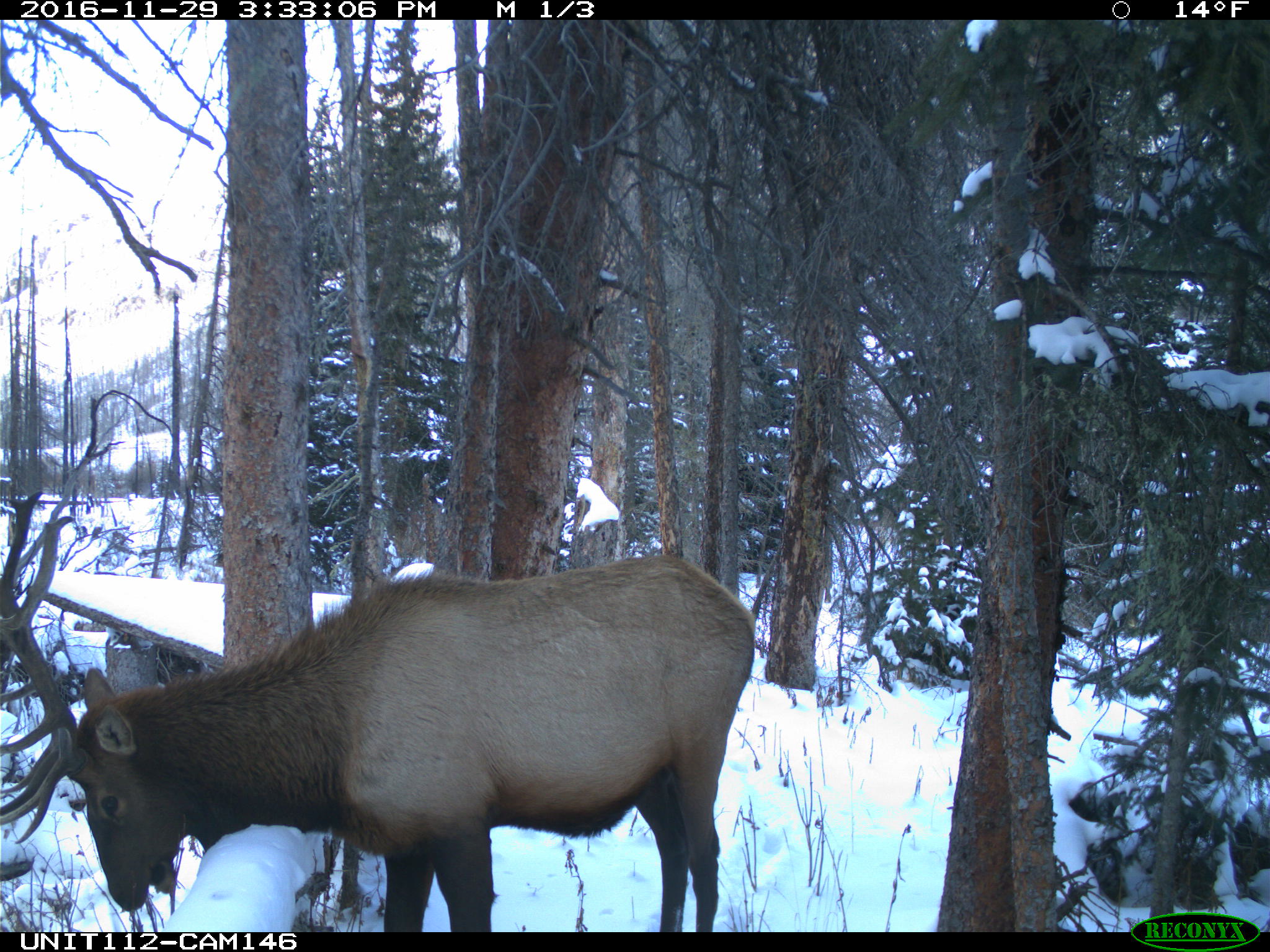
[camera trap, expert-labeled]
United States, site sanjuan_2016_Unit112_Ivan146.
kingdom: Animalia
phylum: Chordata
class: Mammalia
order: Artiodactyla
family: Cervidae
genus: Cervus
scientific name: Cervus elaphus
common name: red deer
Cervus elaphus (red deer).